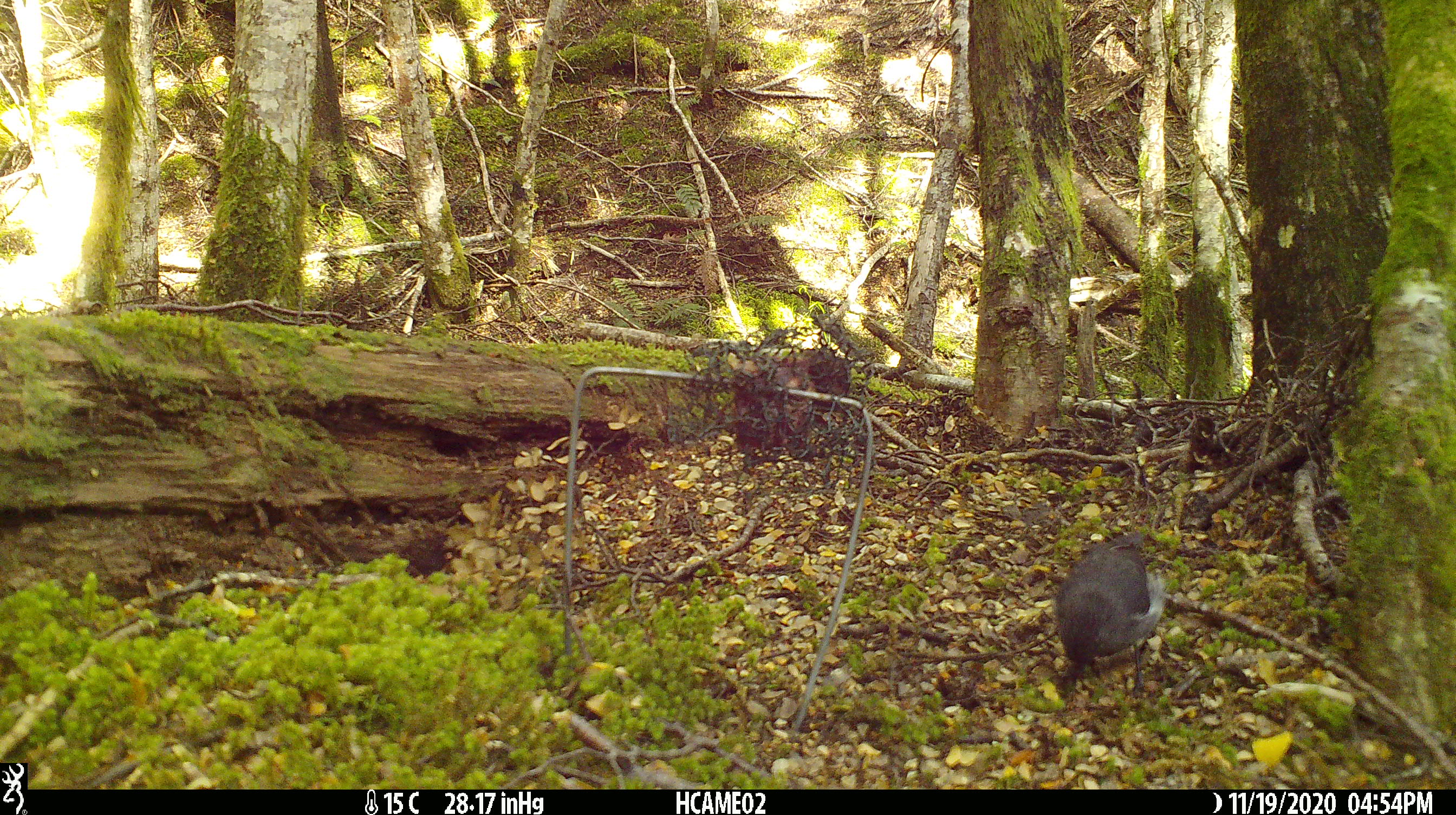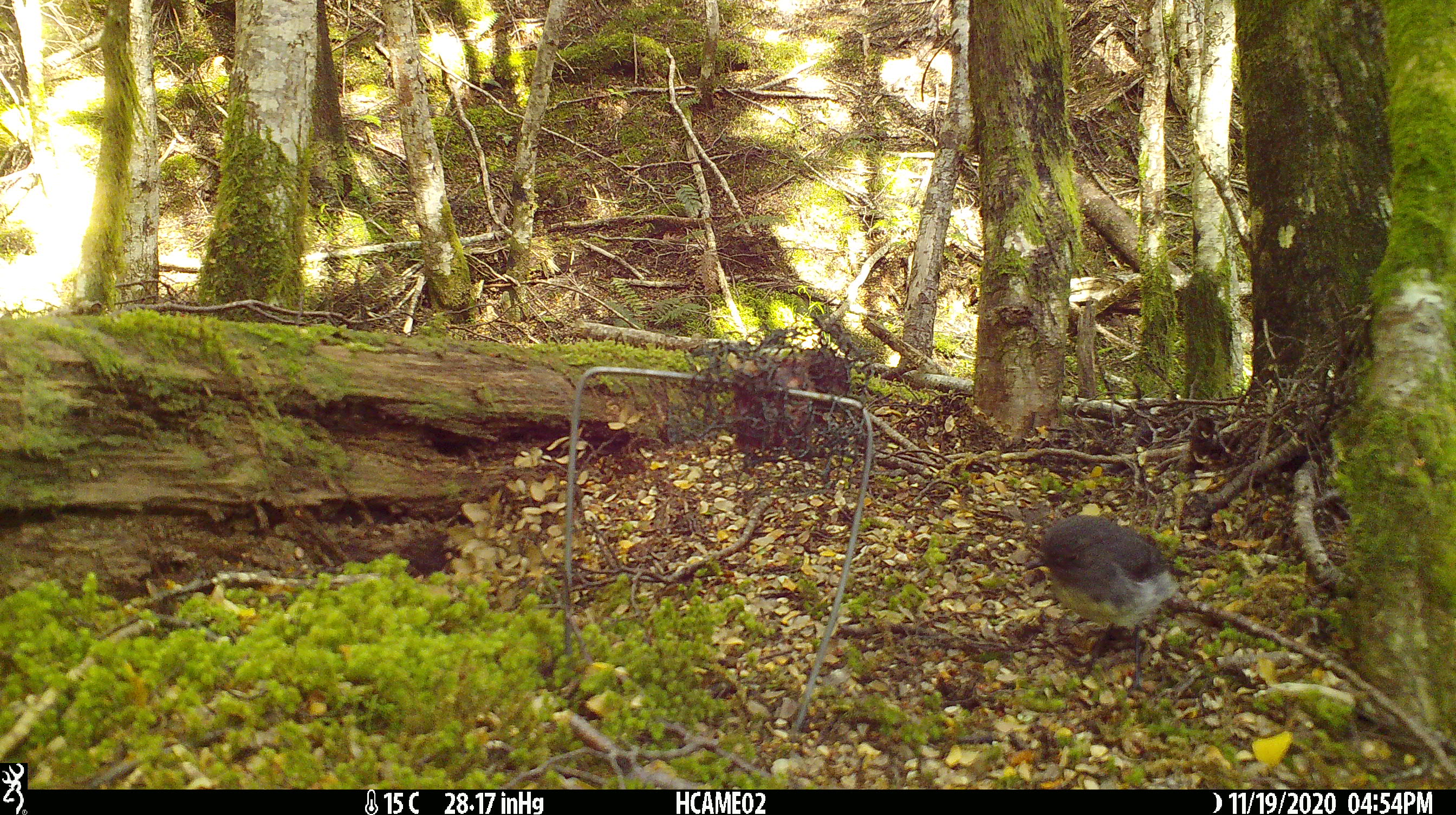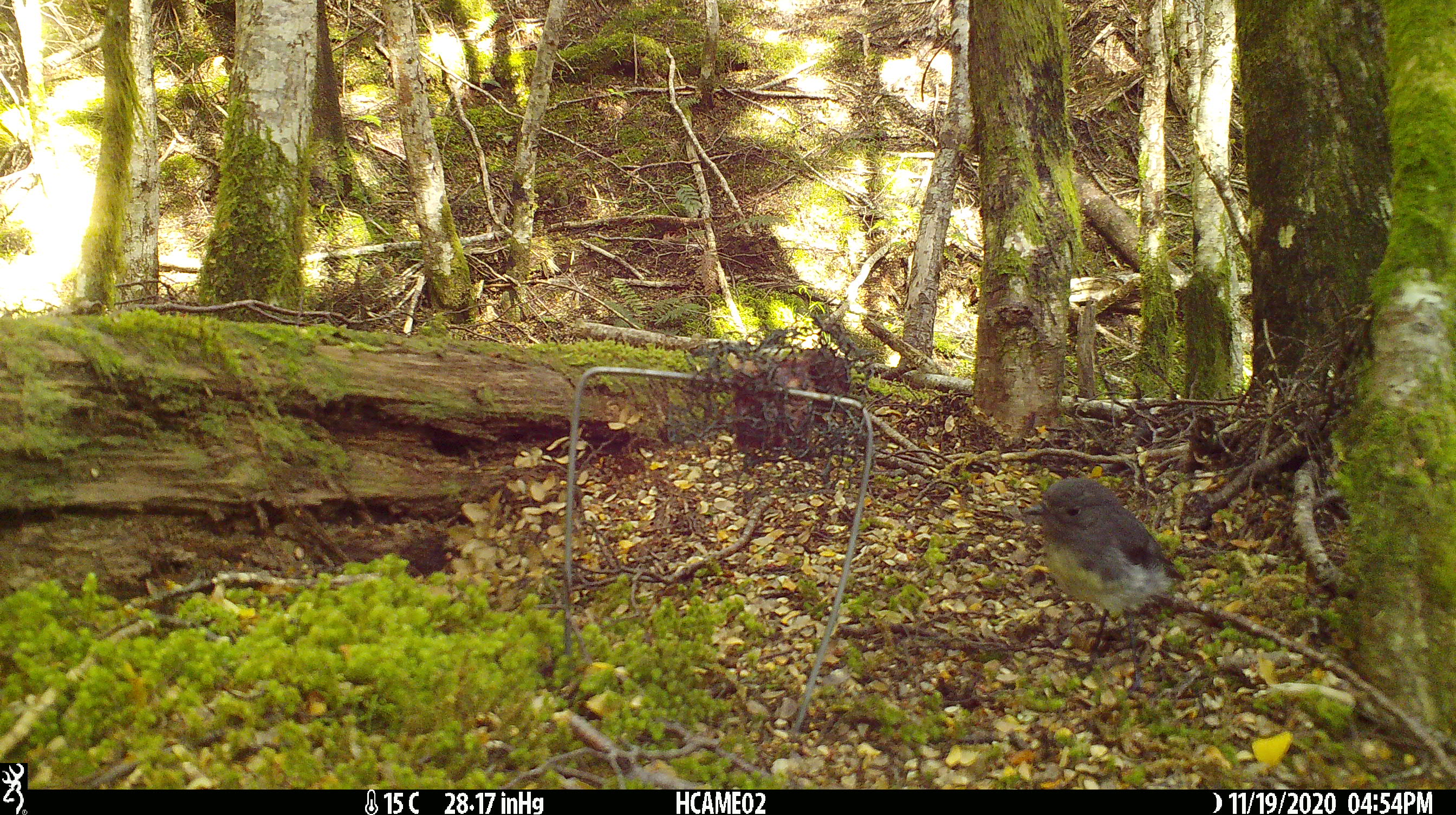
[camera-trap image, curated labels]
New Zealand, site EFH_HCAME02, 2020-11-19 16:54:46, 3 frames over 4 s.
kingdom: Animalia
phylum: Chordata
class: Aves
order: Passeriformes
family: Petroicidae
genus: Petroica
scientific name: Petroica australis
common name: new zealand robin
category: robin